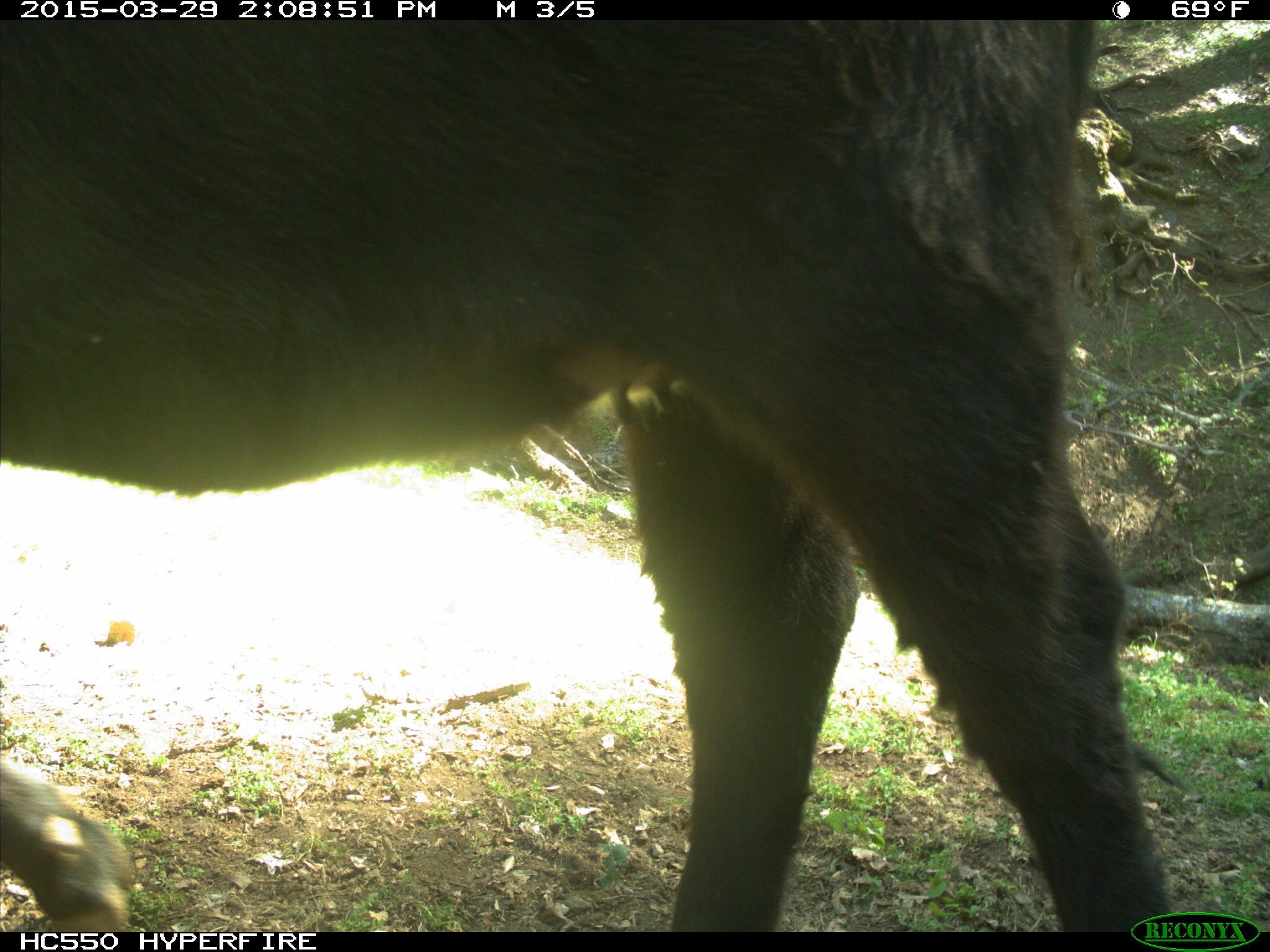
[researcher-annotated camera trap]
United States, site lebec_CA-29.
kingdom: Animalia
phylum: Chordata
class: Mammalia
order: Artiodactyla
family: Bovidae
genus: Bos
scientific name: Bos taurus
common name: domestic cow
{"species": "Bos taurus (domestic cow)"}